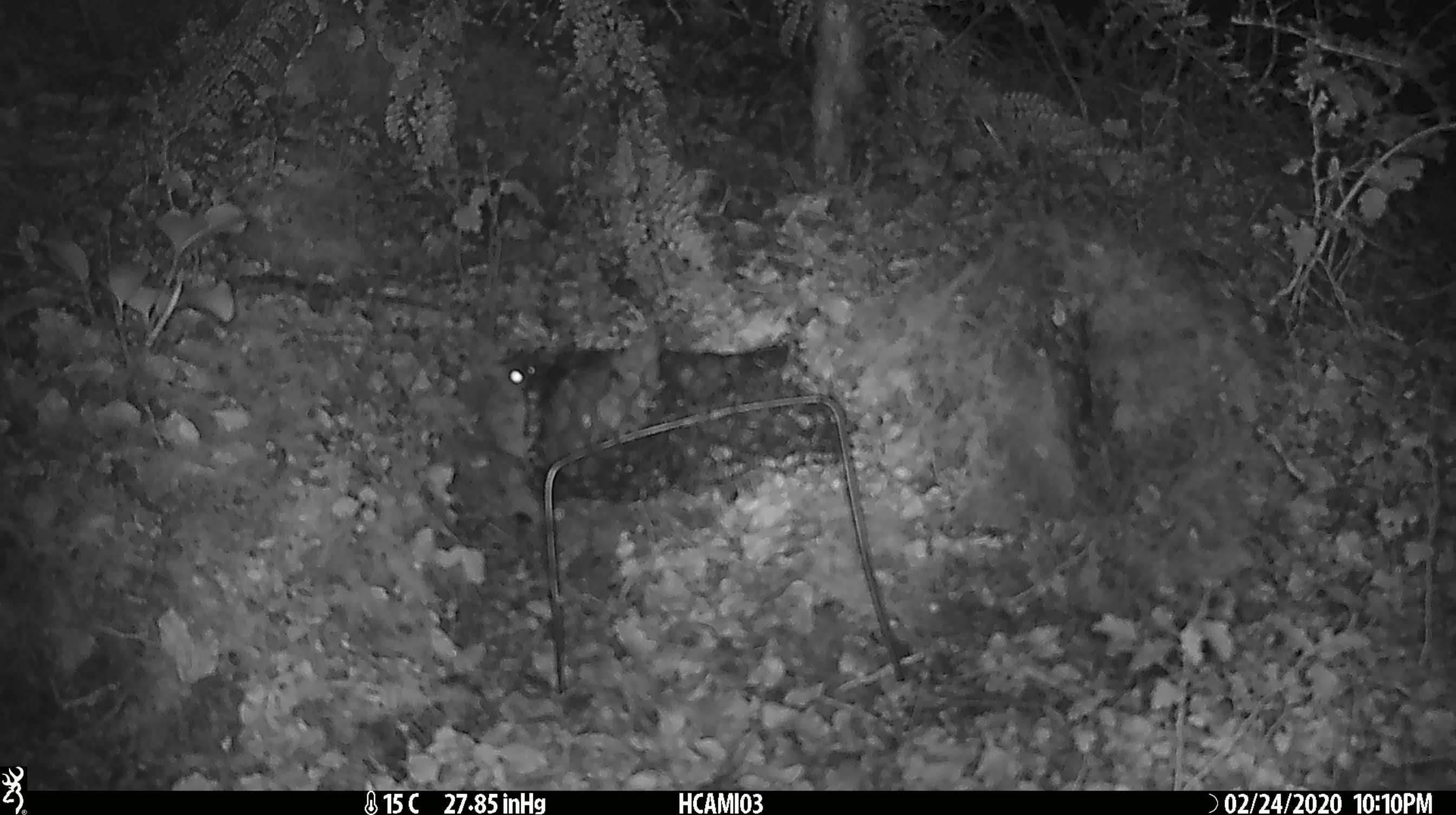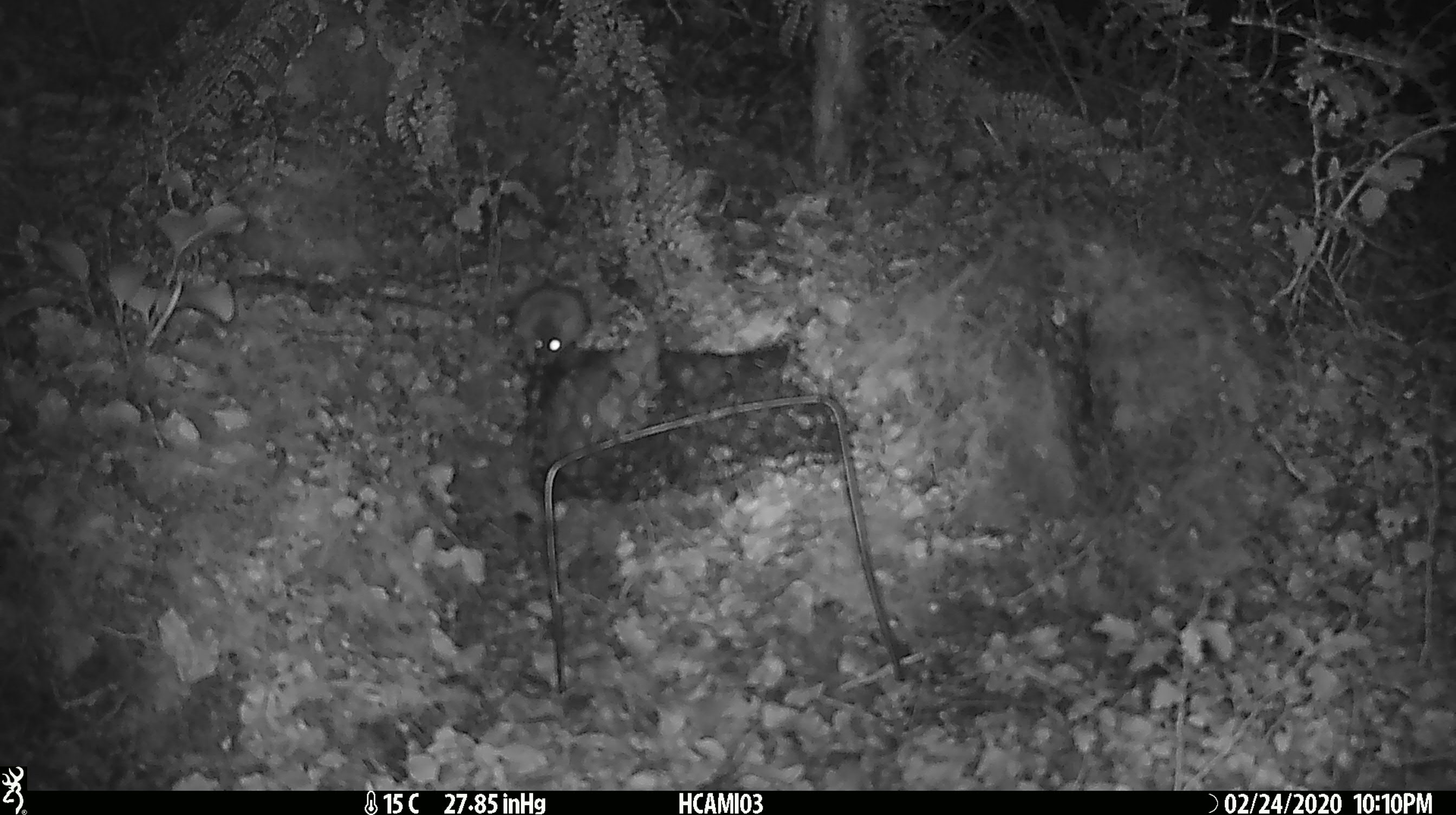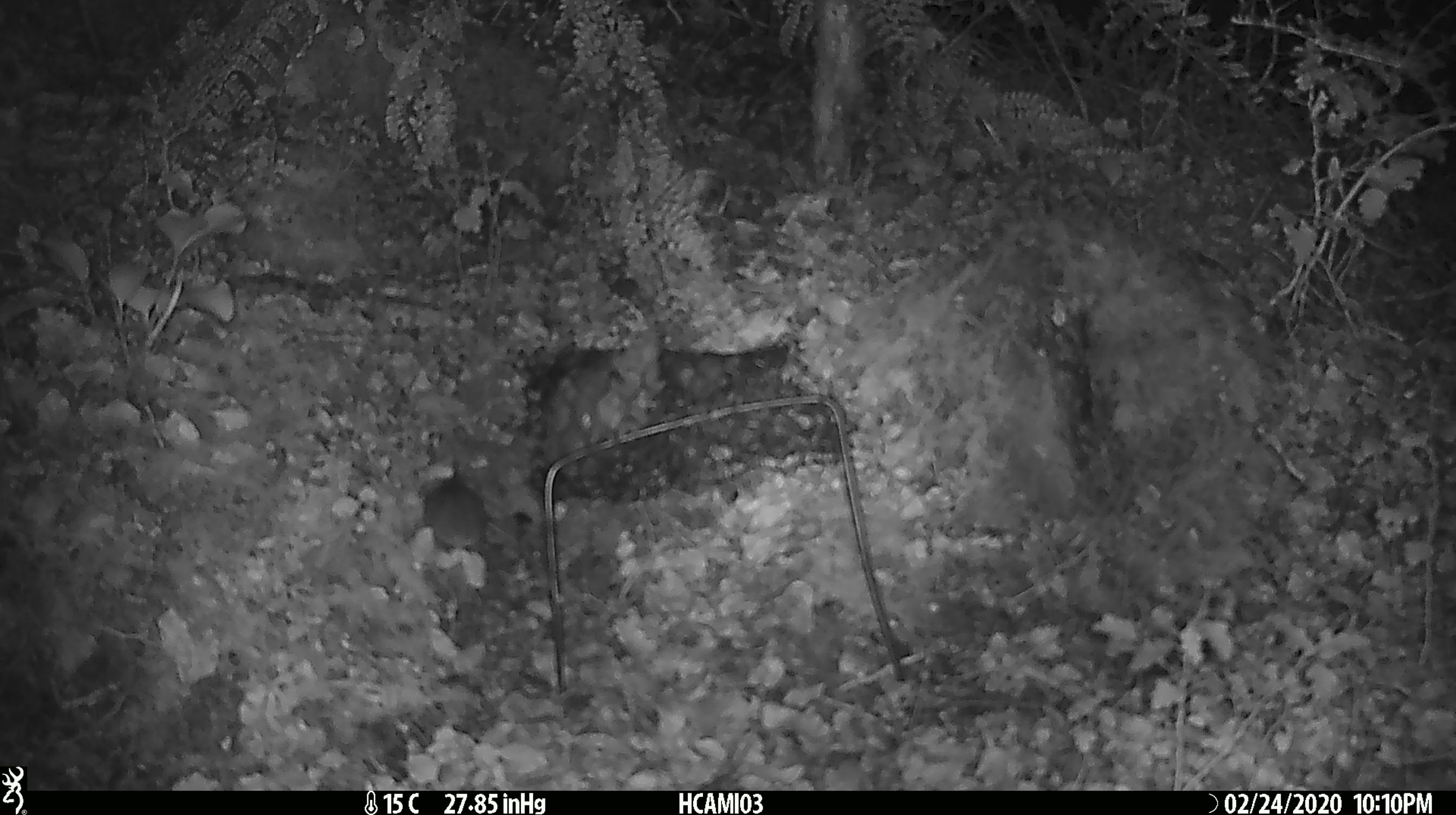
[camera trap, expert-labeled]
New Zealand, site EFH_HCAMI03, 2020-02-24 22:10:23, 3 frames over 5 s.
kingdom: Animalia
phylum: Chordata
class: Mammalia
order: Rodentia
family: Muridae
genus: Mus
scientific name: Mus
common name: mouse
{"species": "mouse (Mus)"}